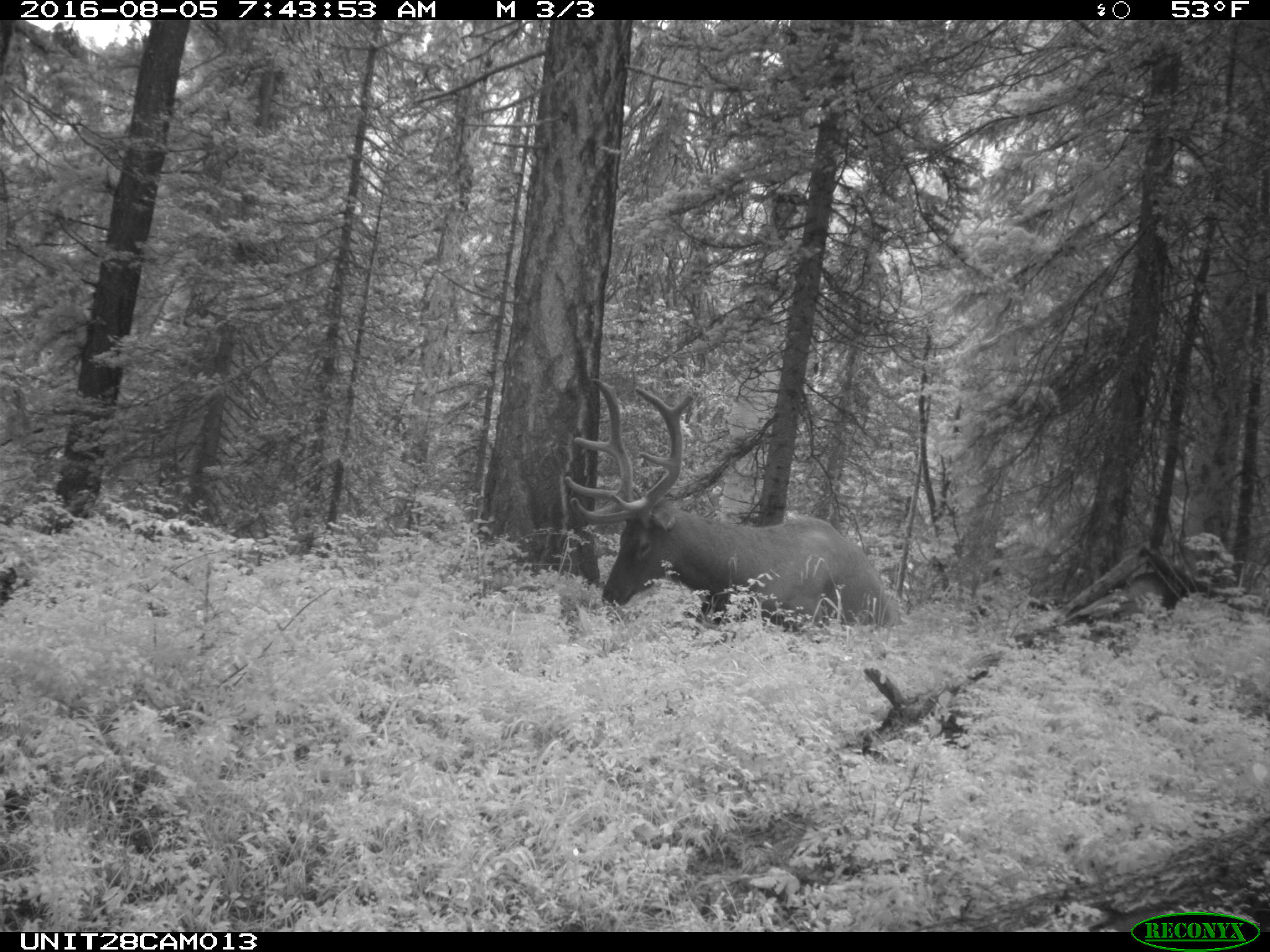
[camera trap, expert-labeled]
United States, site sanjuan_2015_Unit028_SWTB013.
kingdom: Animalia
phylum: Chordata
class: Mammalia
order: Artiodactyla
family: Cervidae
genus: Cervus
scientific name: Cervus elaphus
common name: red deer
Cervus elaphus (red deer).